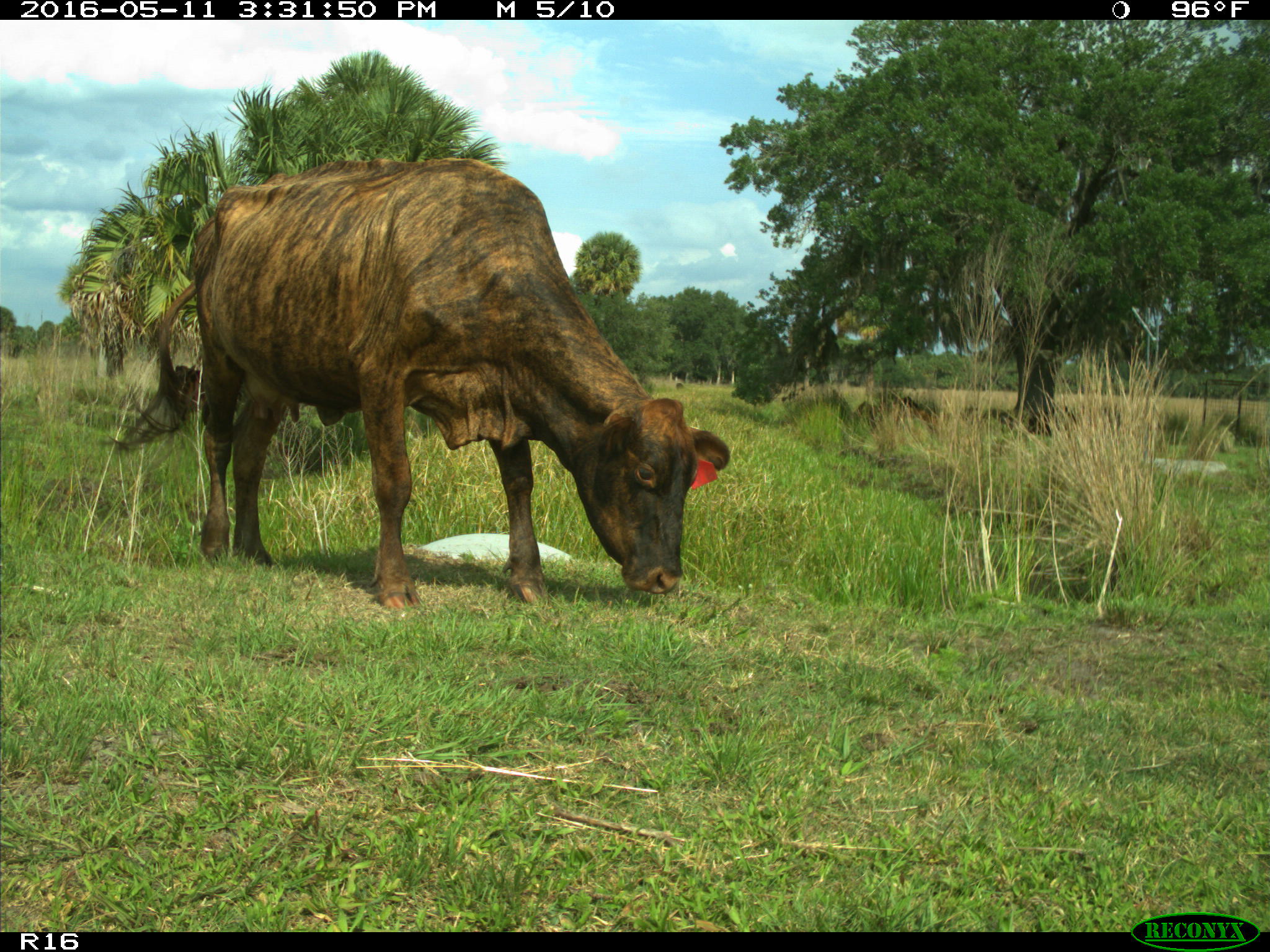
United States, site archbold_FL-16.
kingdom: Animalia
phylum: Chordata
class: Mammalia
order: Artiodactyla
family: Bovidae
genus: Bos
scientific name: Bos taurus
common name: domestic cow